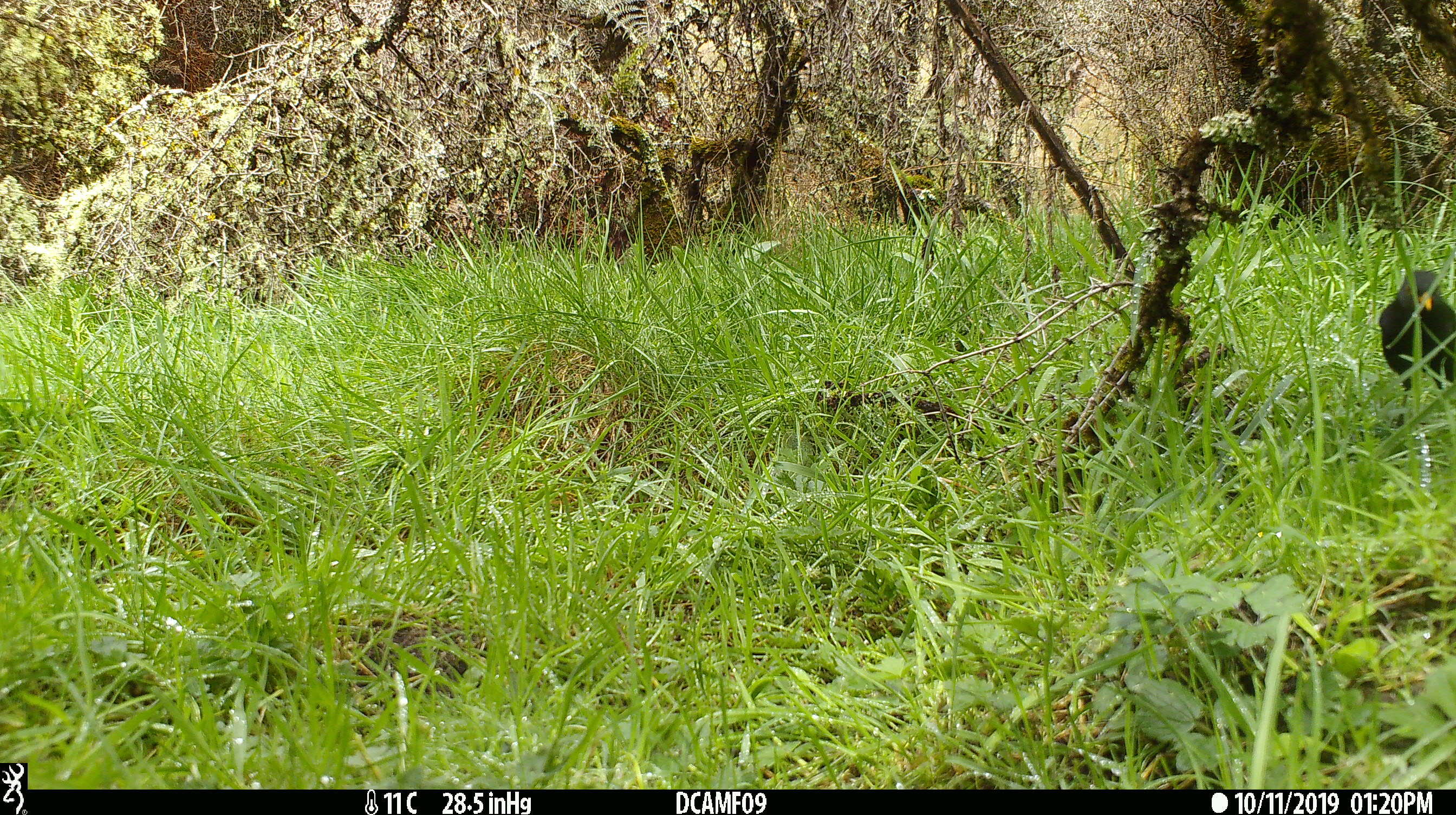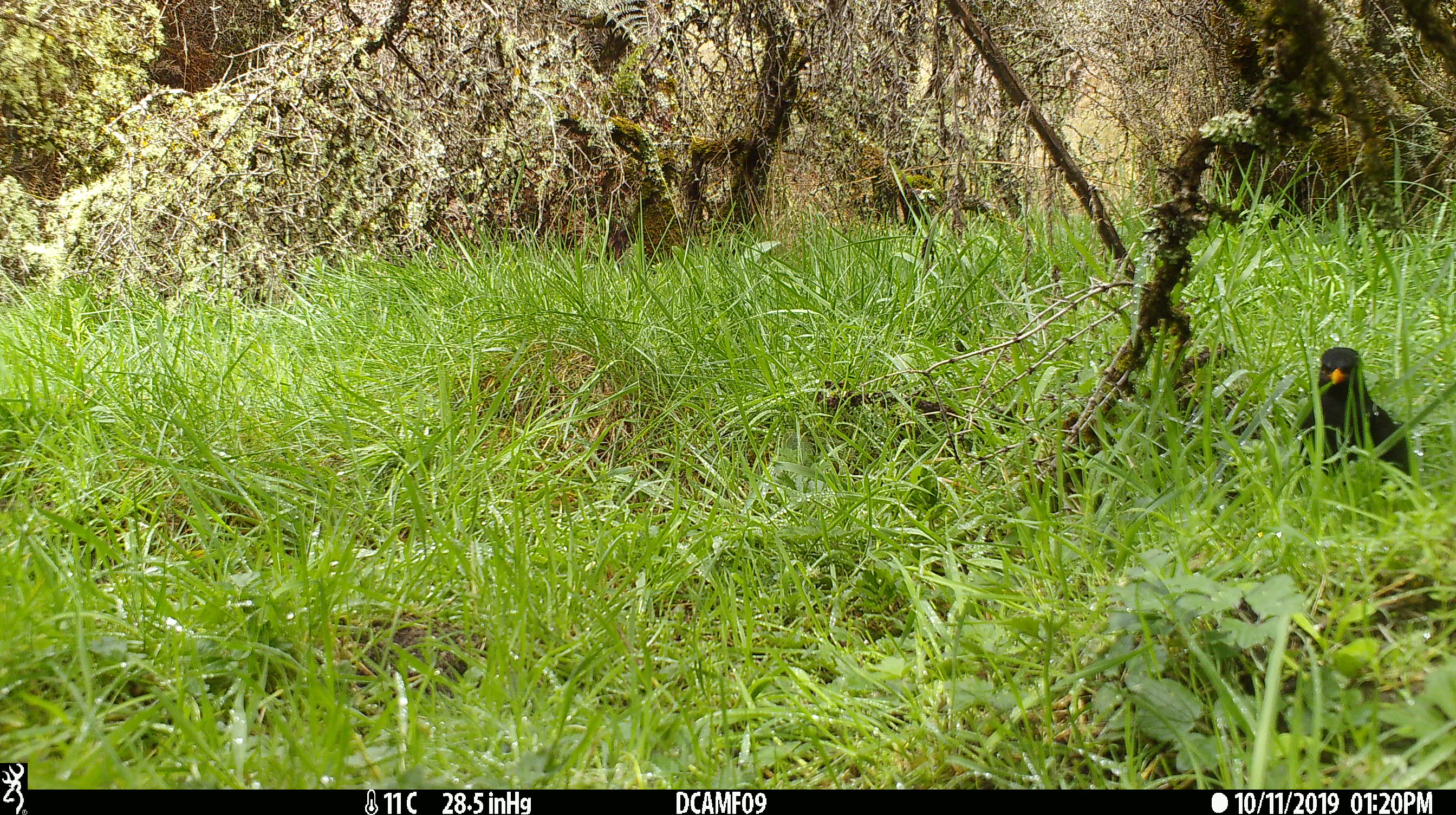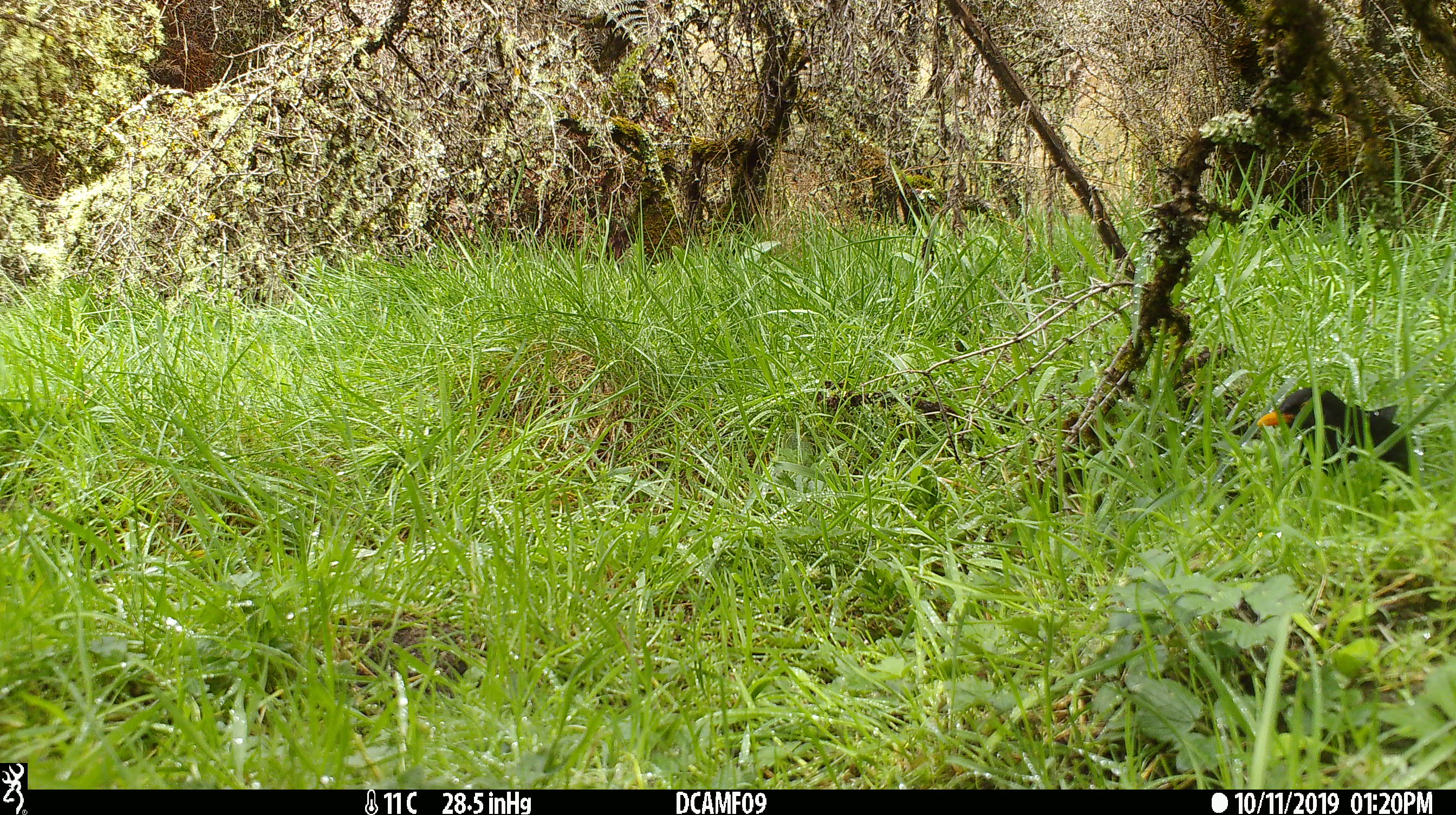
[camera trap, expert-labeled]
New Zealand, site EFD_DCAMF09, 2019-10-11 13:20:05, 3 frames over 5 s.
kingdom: Animalia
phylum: Chordata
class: Aves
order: Passeriformes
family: Turdidae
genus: Turdus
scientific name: Turdus merula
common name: eurasian blackbird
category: blackbird